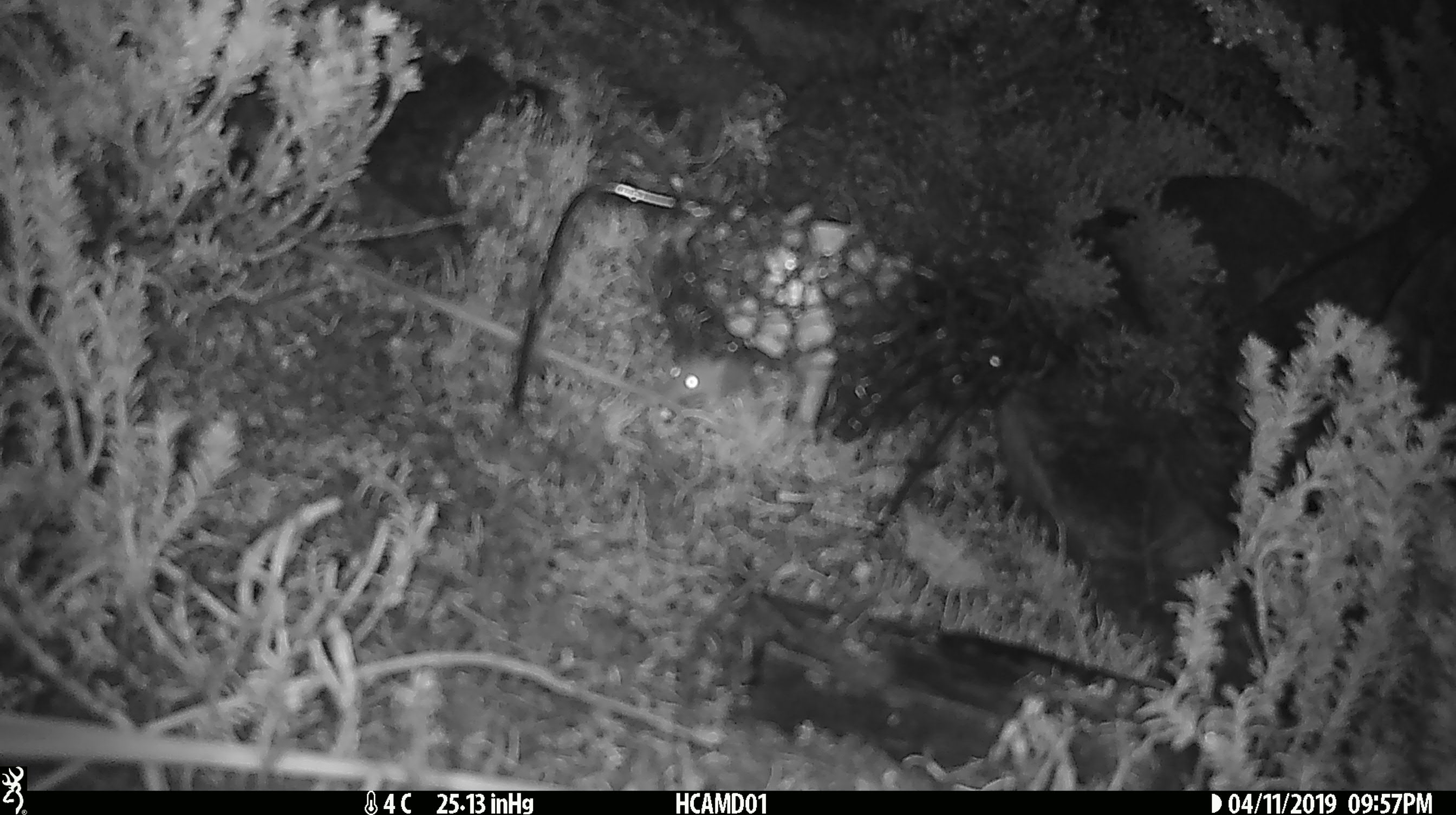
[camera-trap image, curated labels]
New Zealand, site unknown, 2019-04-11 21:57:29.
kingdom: Animalia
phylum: Chordata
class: Mammalia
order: Rodentia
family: Muridae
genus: Mus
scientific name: Mus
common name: mouse